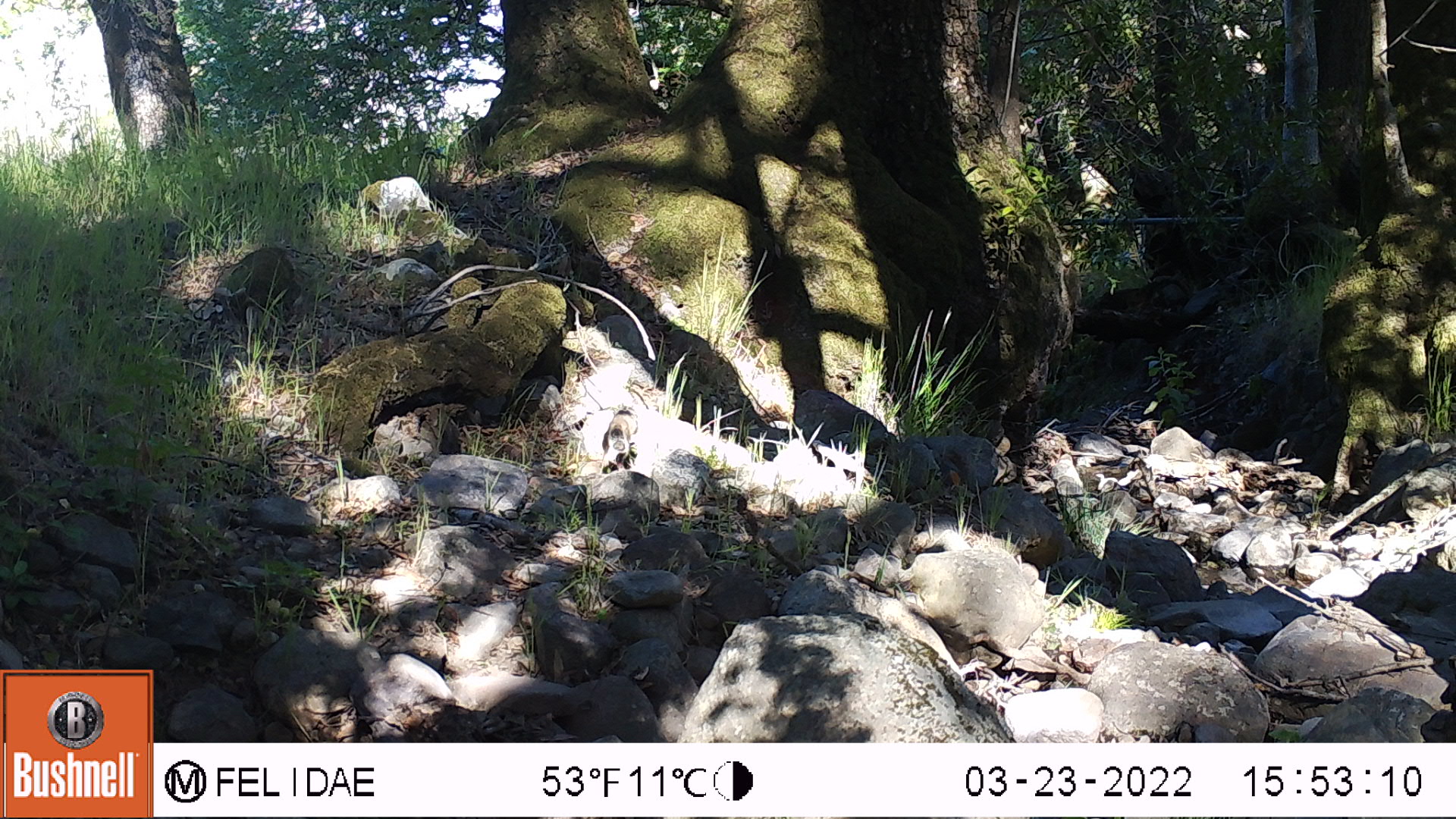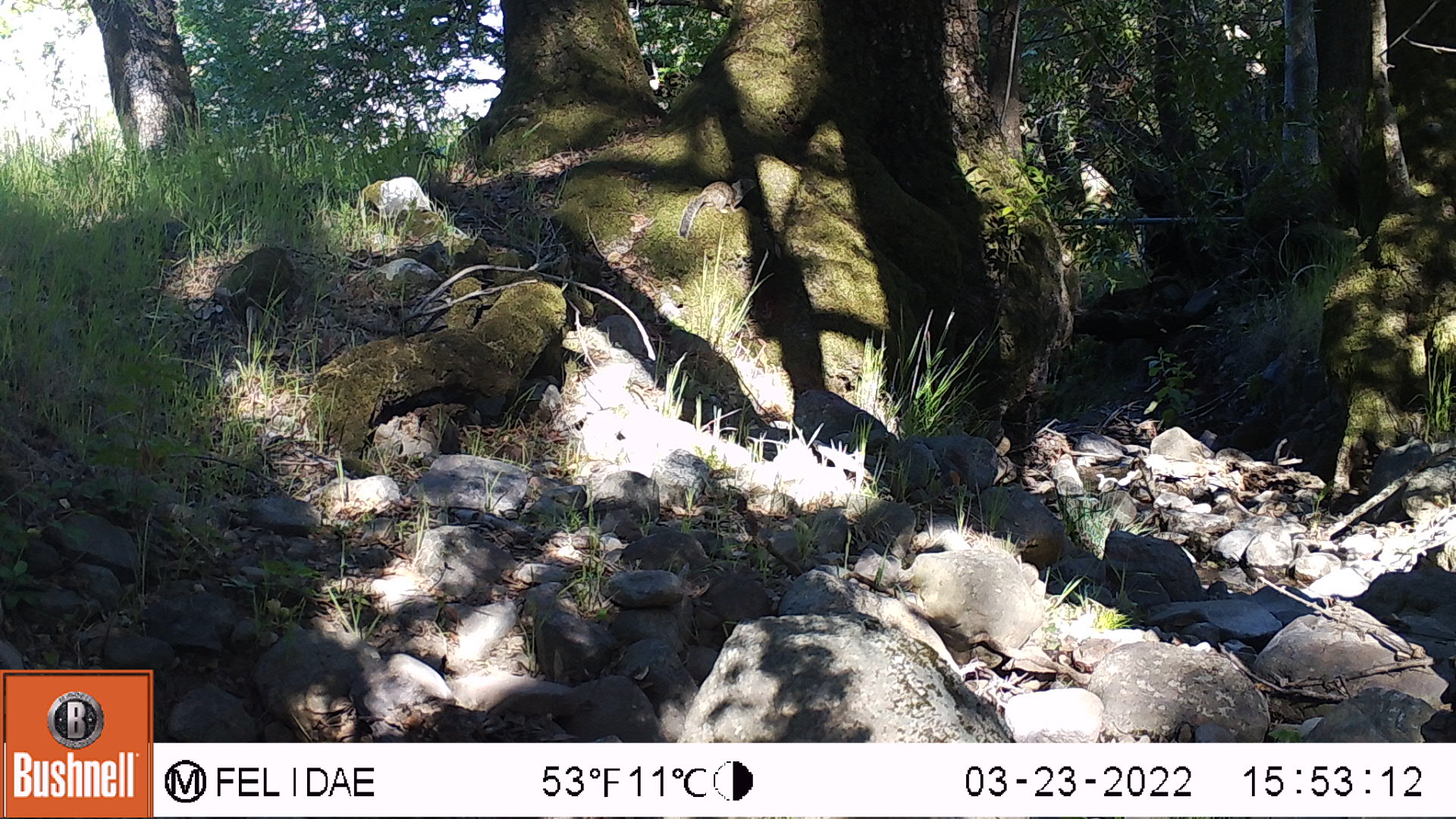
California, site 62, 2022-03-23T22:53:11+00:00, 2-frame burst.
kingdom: Animalia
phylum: Chordata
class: Mammalia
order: Rodentia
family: Sciuridae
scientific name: Sciuridae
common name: squirrel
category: unknown squirrel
Unknown squirrel (squirrel) (Sciuridae).